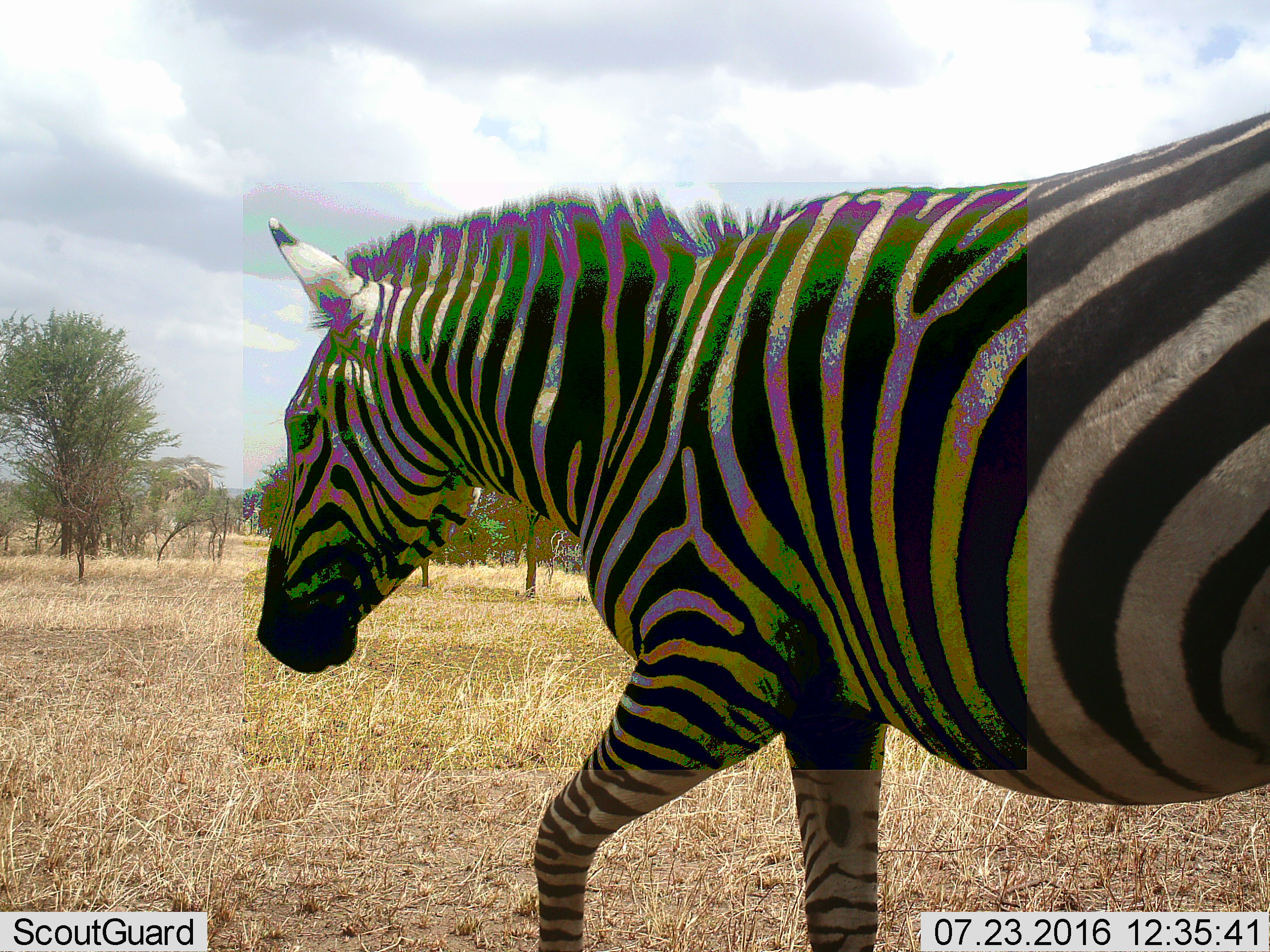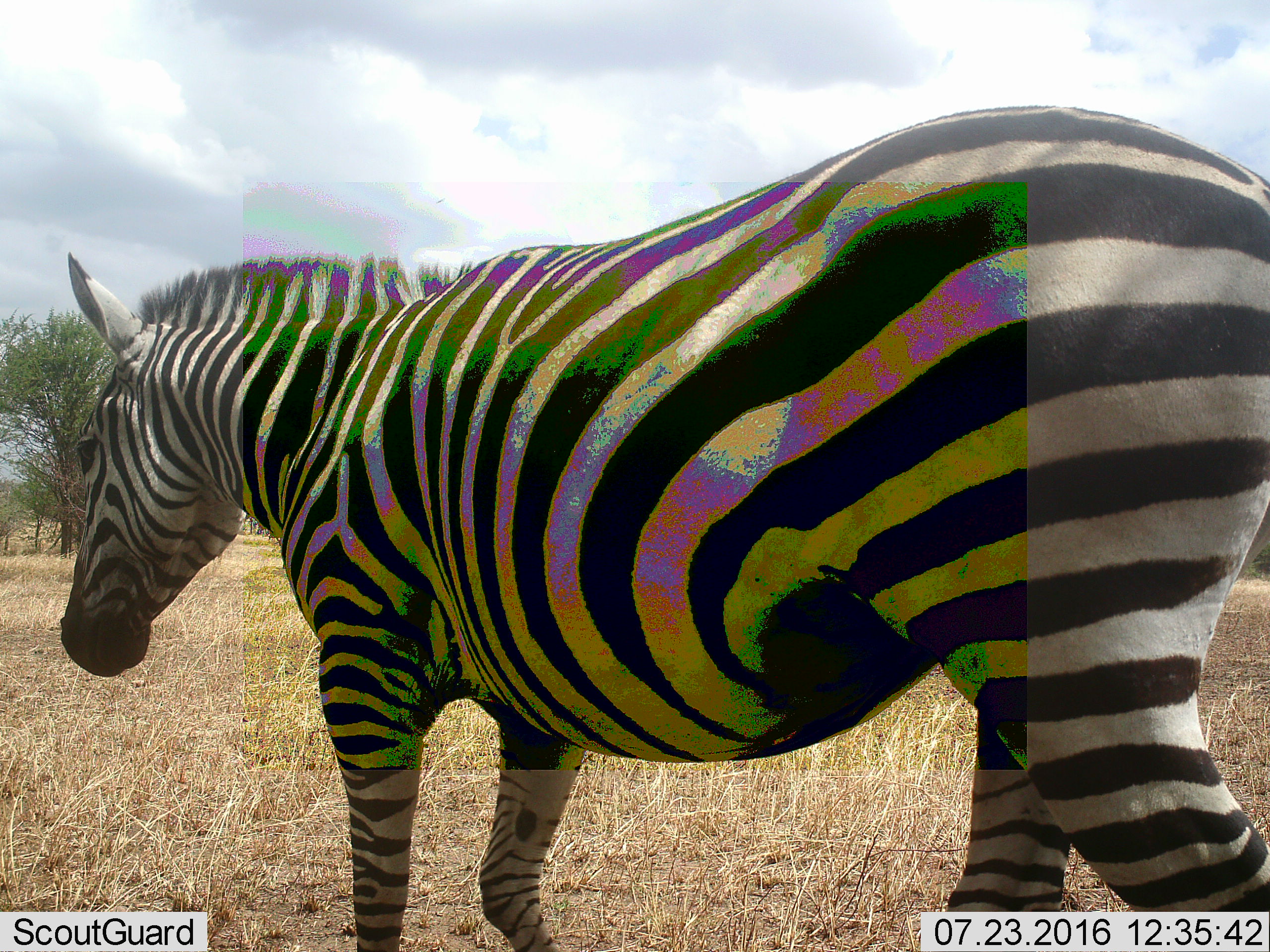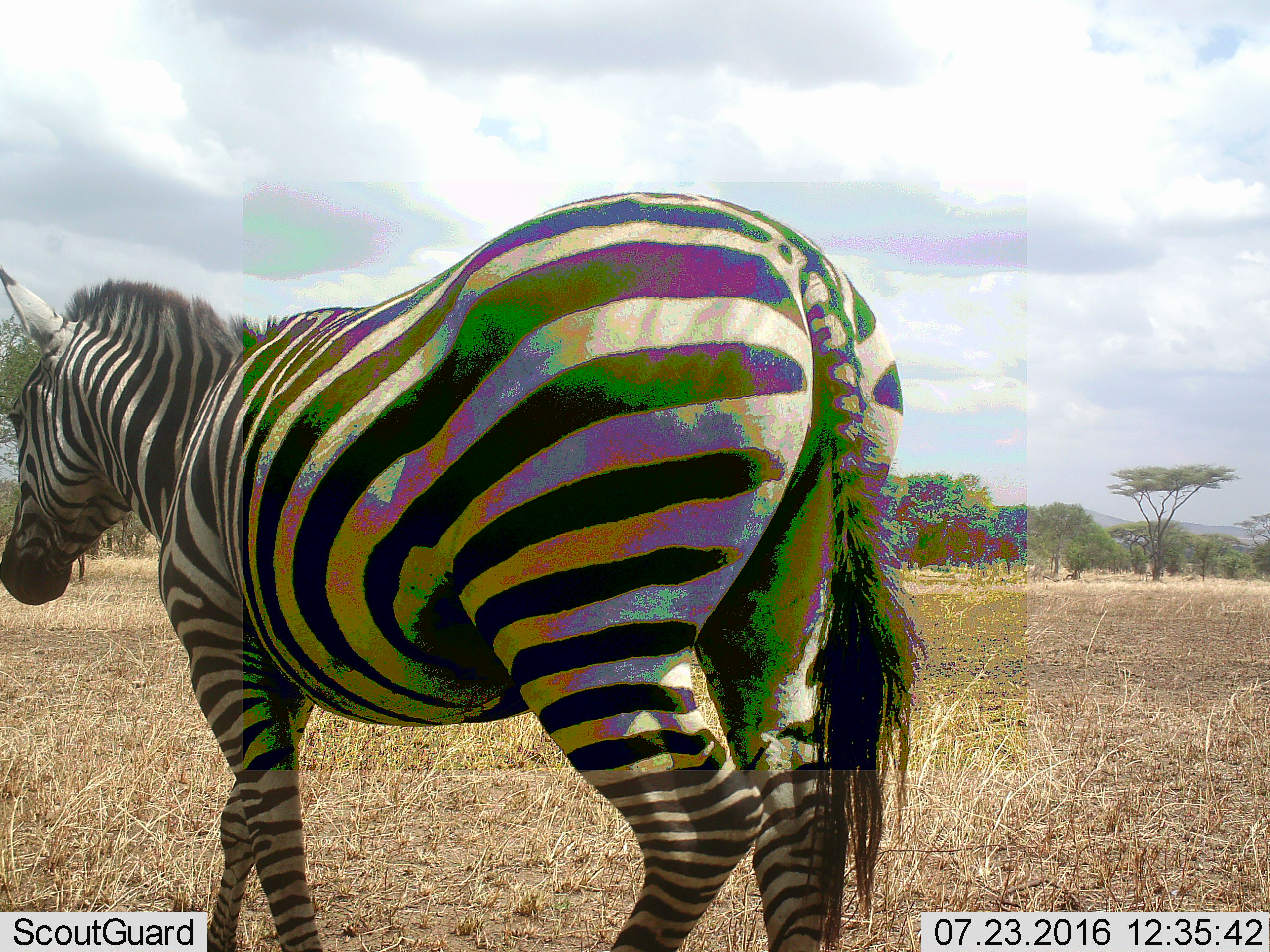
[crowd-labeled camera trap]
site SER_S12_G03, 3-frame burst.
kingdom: Animalia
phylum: Chordata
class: Mammalia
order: Perissodactyla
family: Equidae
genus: Equus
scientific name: Equus quagga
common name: plains zebra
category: zebraplains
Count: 1.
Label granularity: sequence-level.